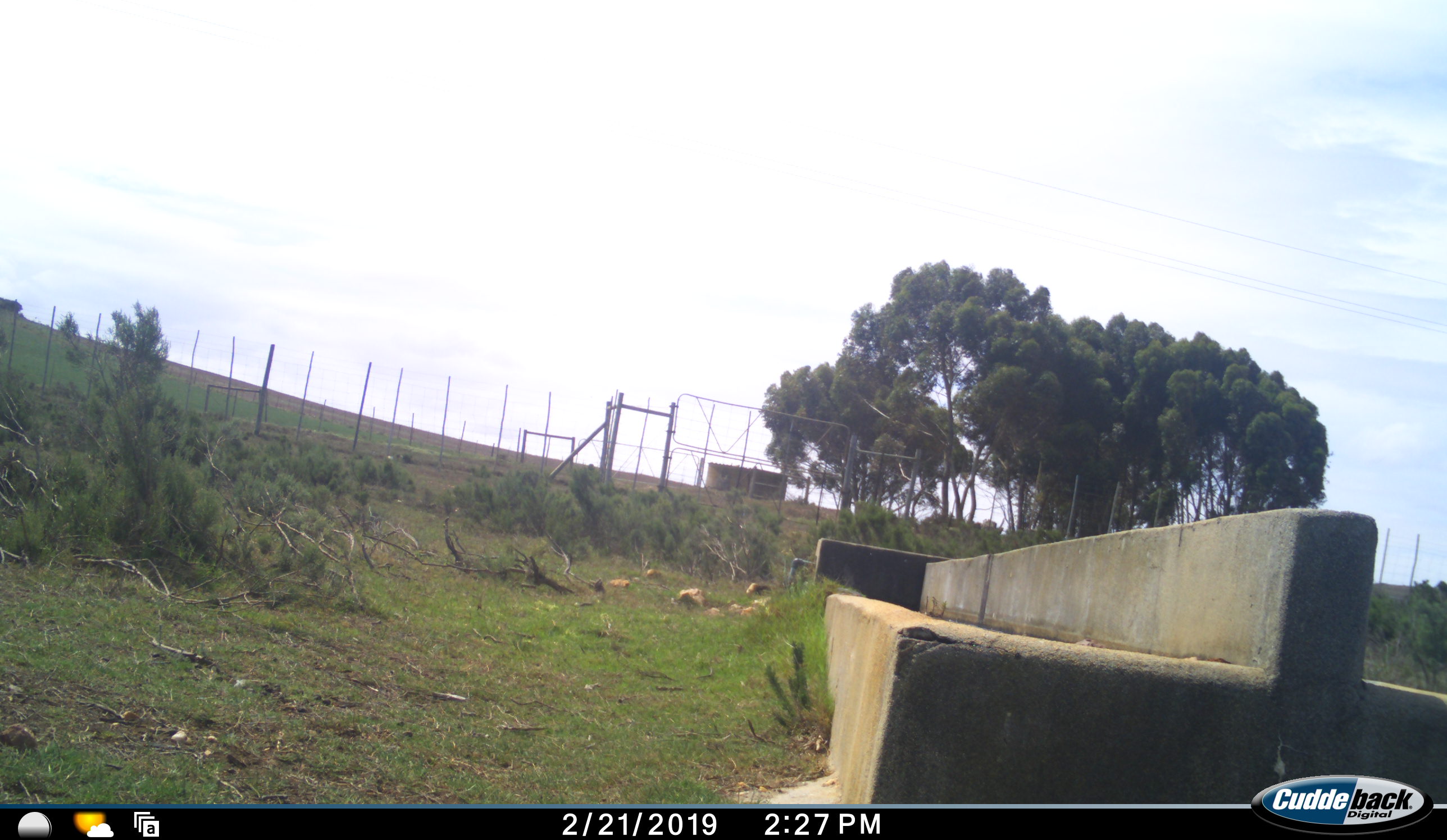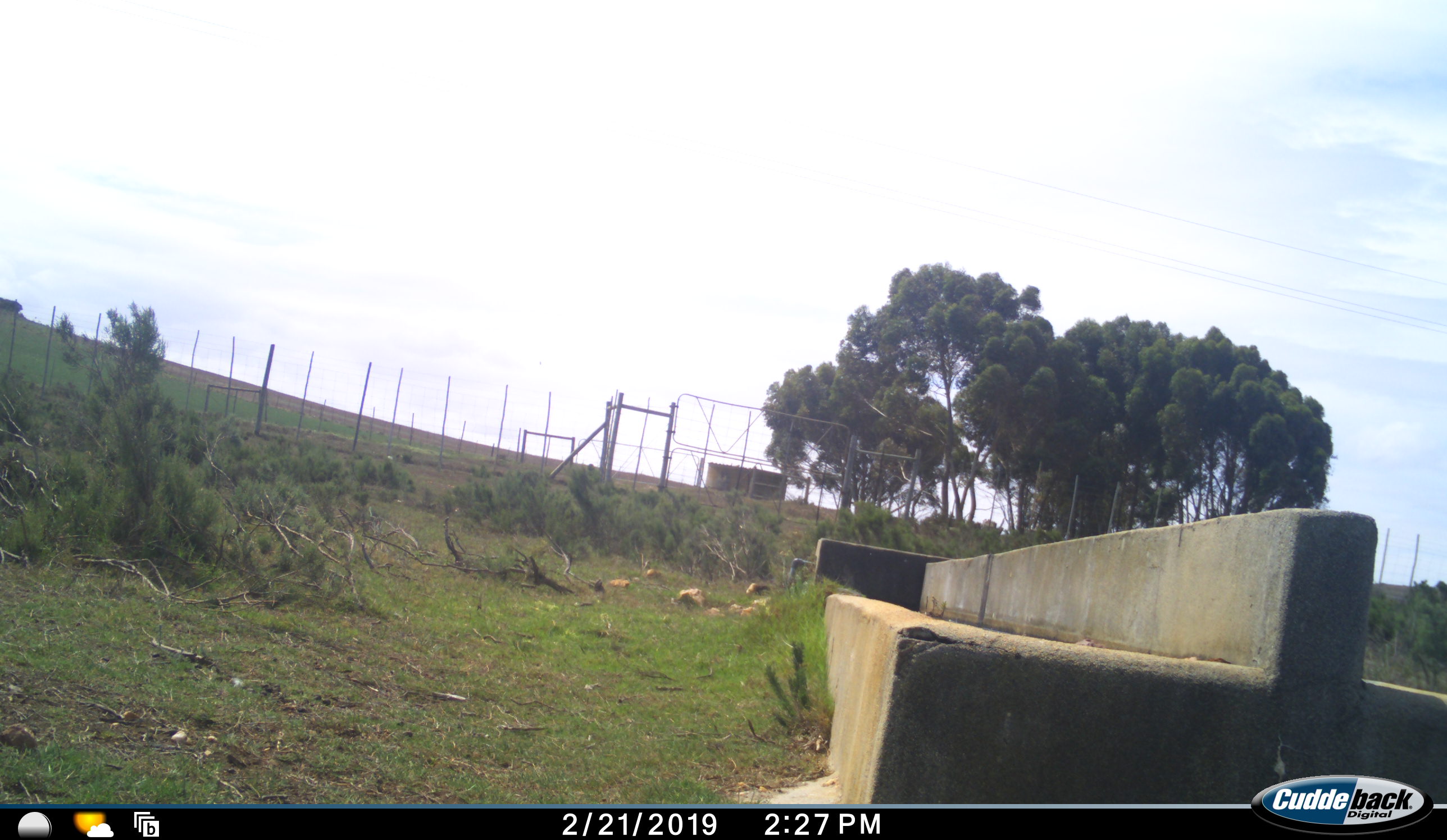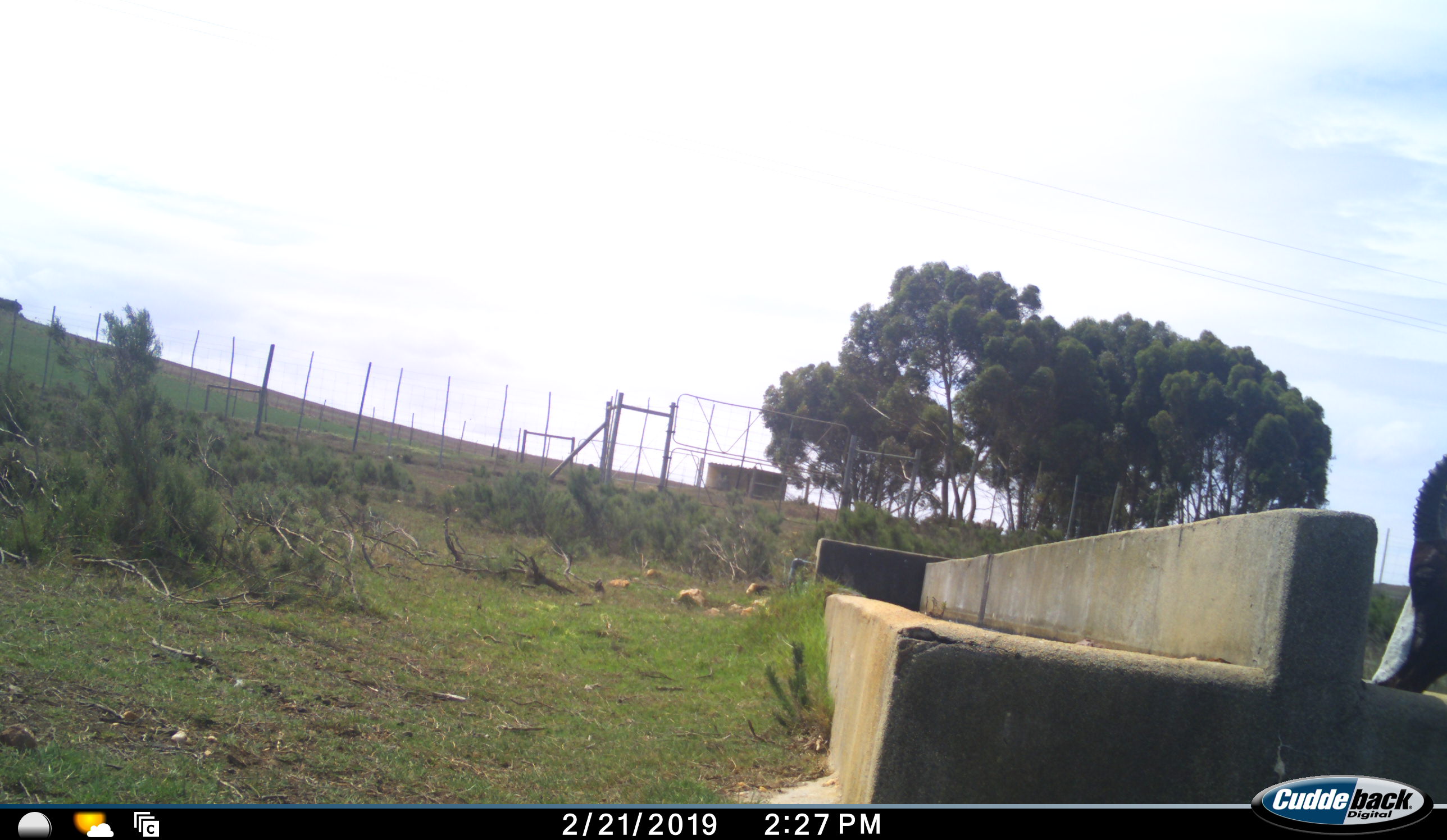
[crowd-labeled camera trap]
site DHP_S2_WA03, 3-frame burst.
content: unidentified animal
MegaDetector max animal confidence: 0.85